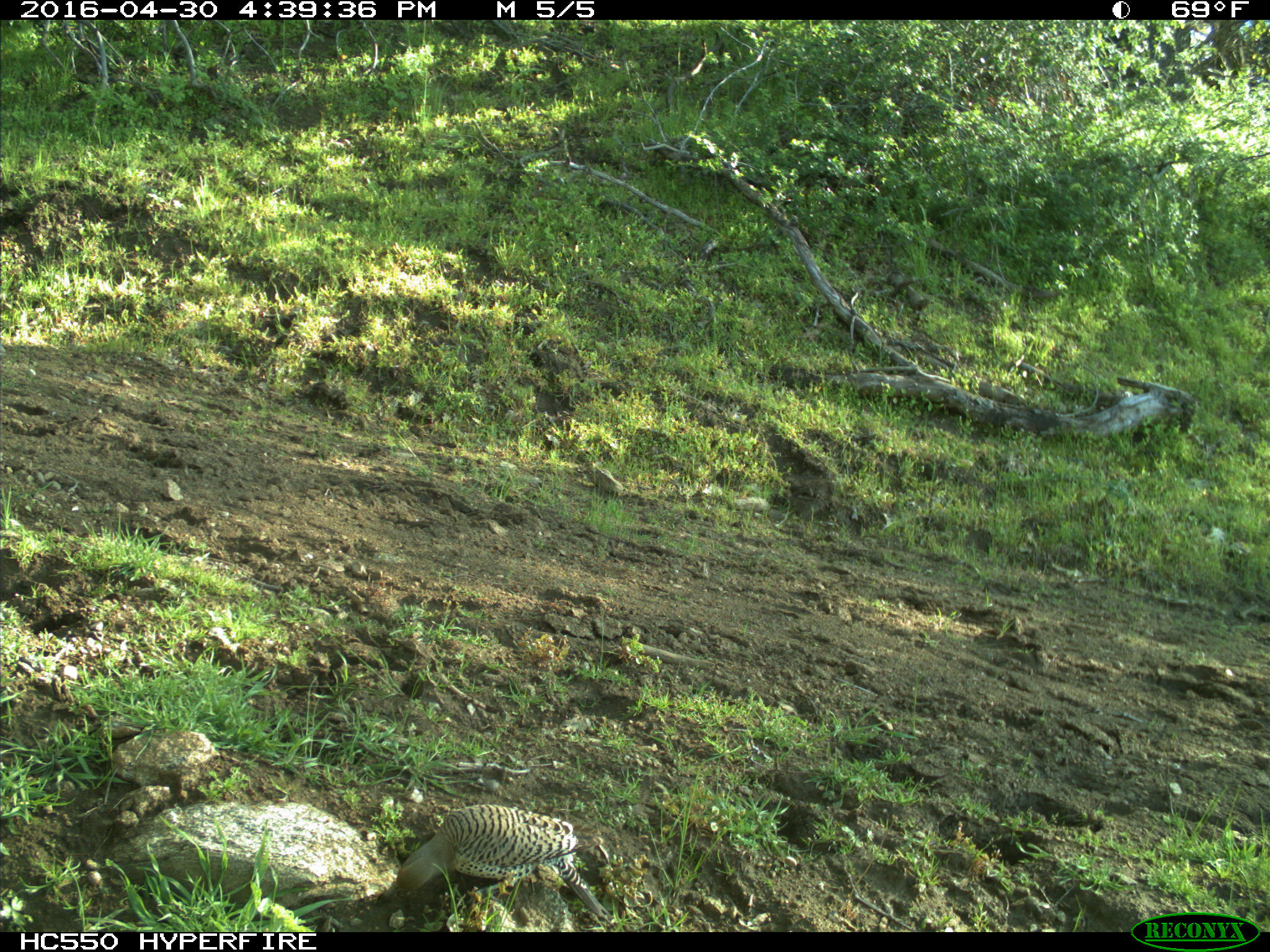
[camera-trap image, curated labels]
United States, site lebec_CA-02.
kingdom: Animalia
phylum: Chordata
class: Aves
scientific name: Aves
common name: birds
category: unidentified bird